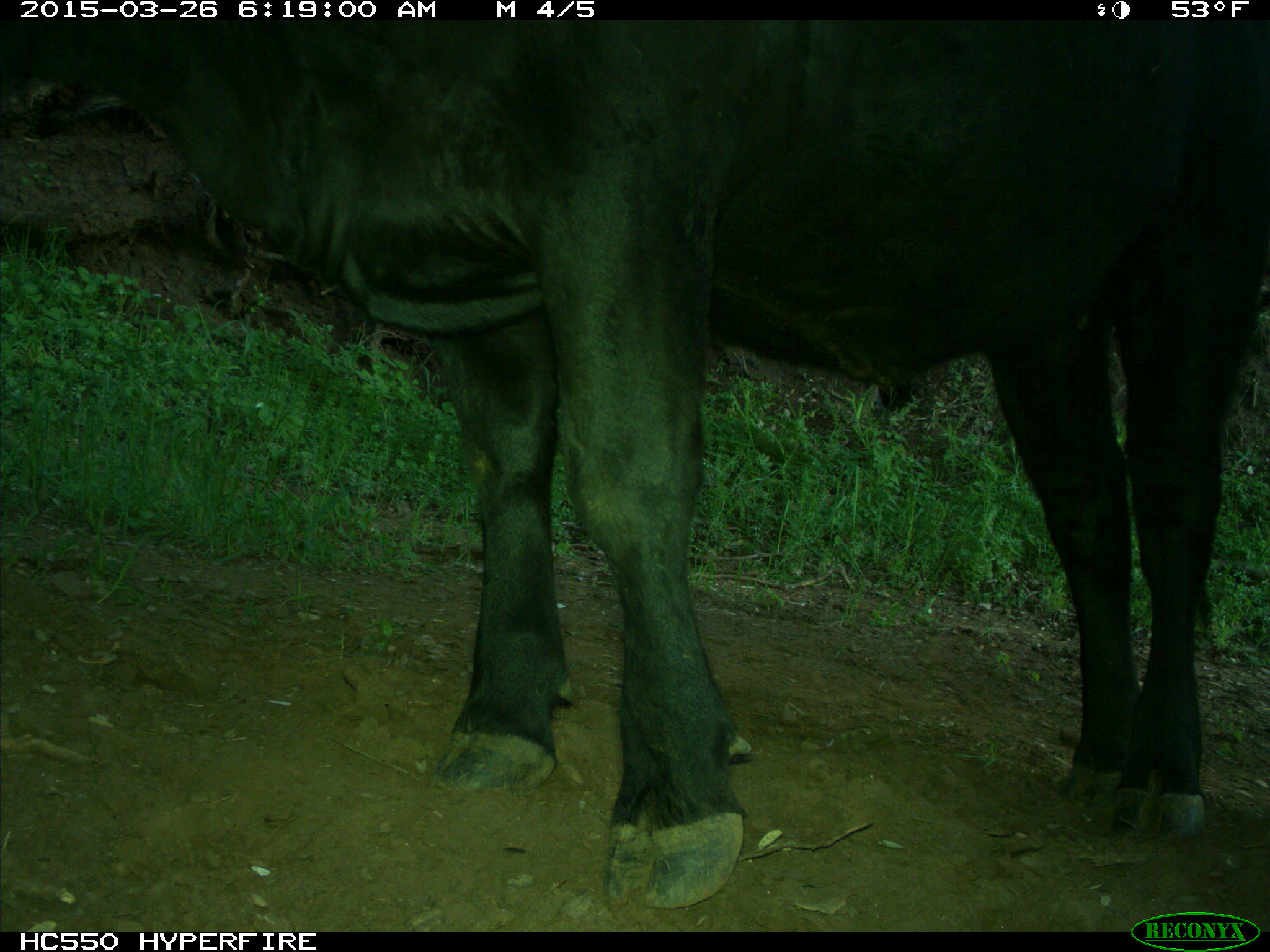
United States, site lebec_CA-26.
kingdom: Animalia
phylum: Chordata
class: Mammalia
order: Artiodactyla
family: Bovidae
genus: Bos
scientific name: Bos taurus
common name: domestic cow